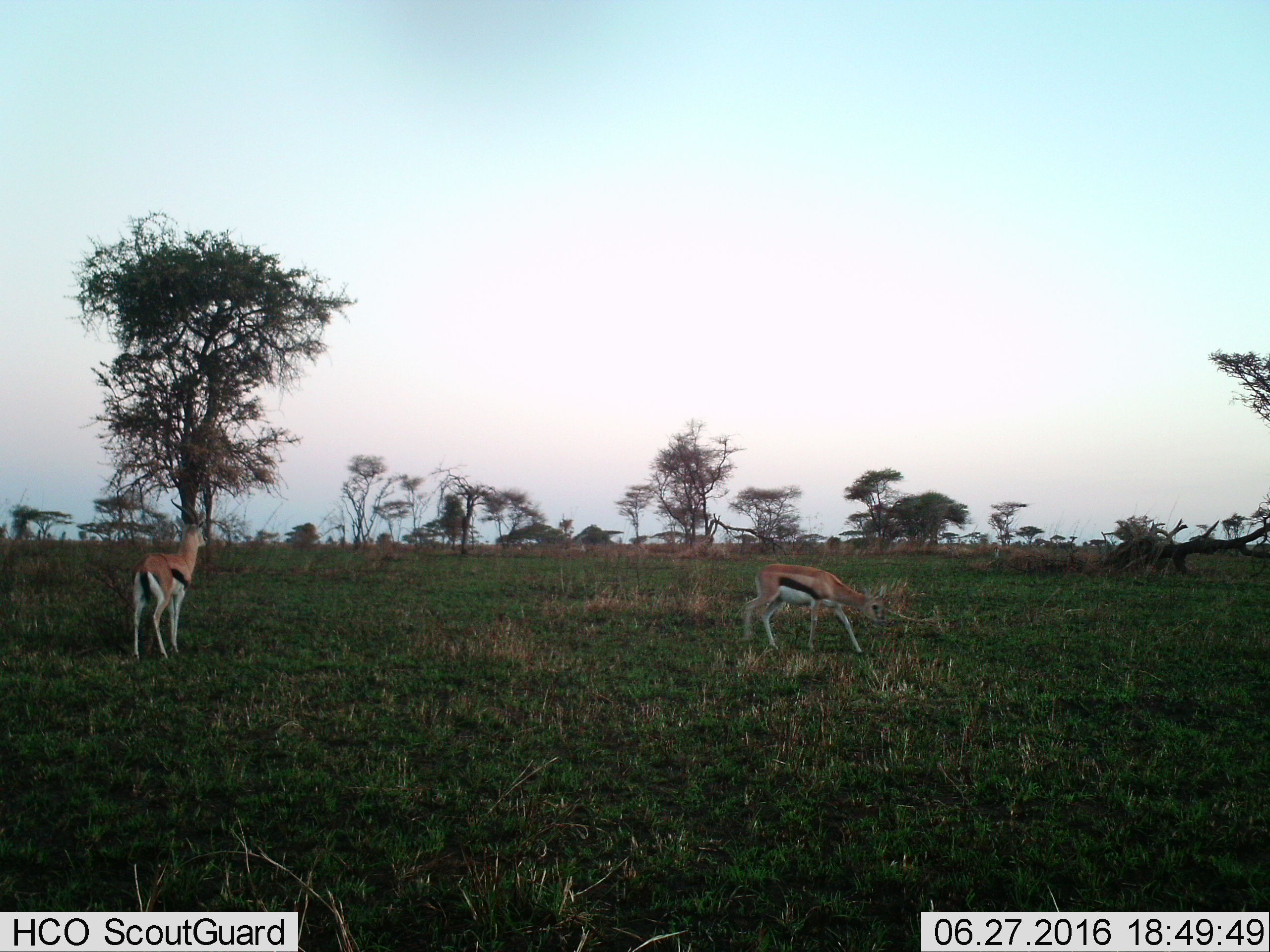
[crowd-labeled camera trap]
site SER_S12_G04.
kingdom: Animalia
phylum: Chordata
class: Mammalia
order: Artiodactyla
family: Bovidae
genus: Eudorcas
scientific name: Eudorcas thomsonii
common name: thomson's gazelle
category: gazellethomsons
Gazellethomsons (thomson's gazelle) (Eudorcas thomsonii), count 2. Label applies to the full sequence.